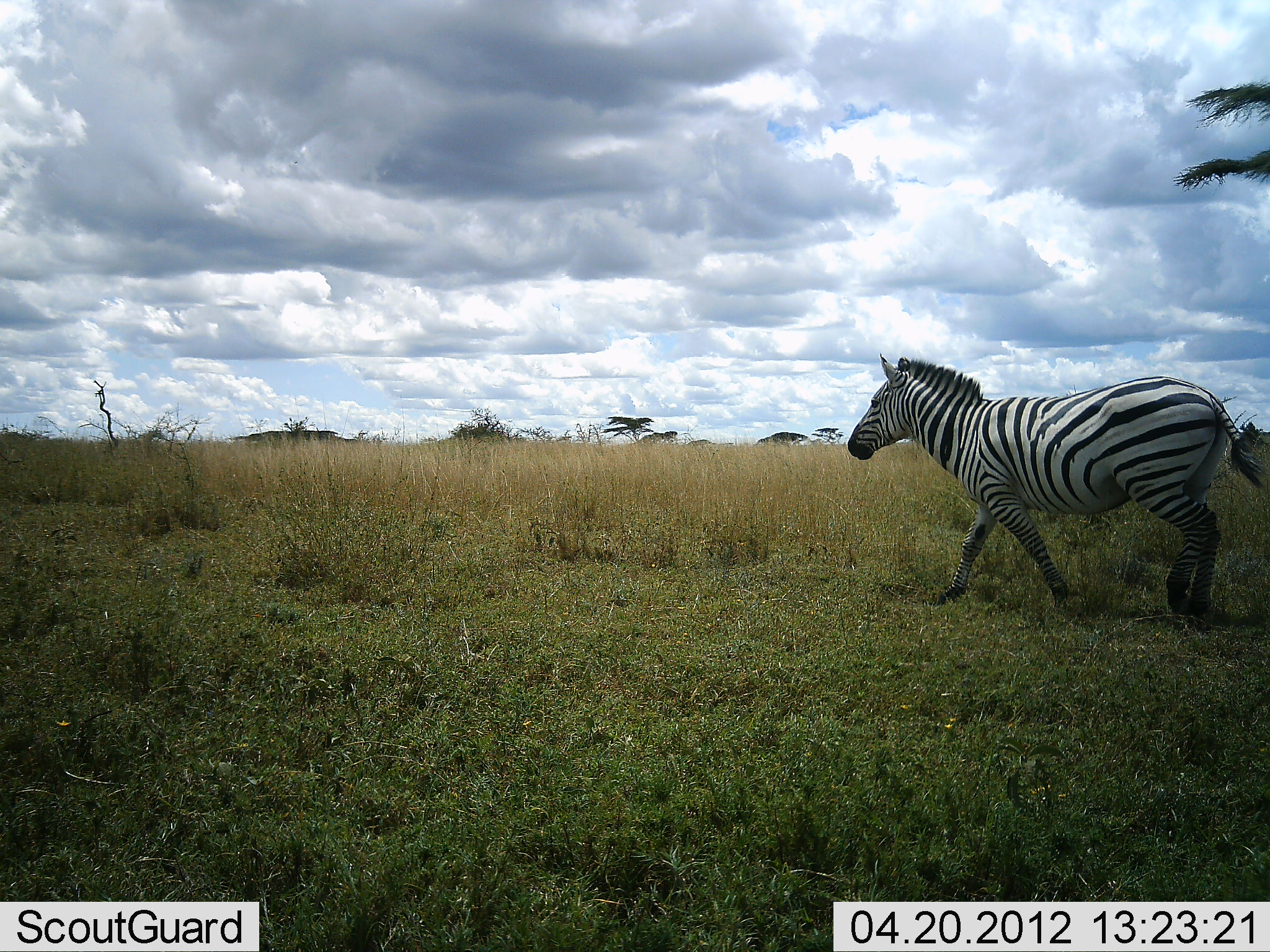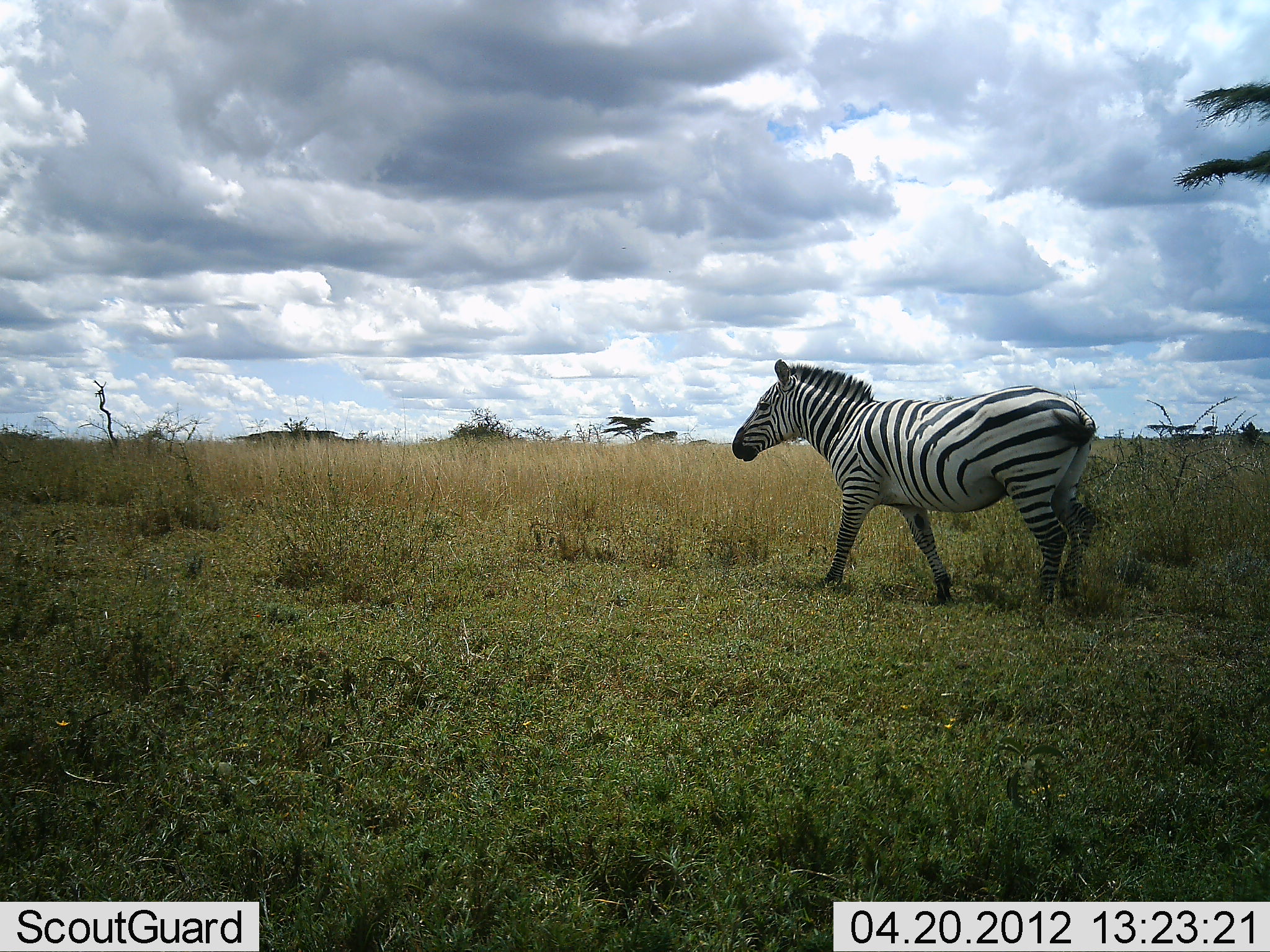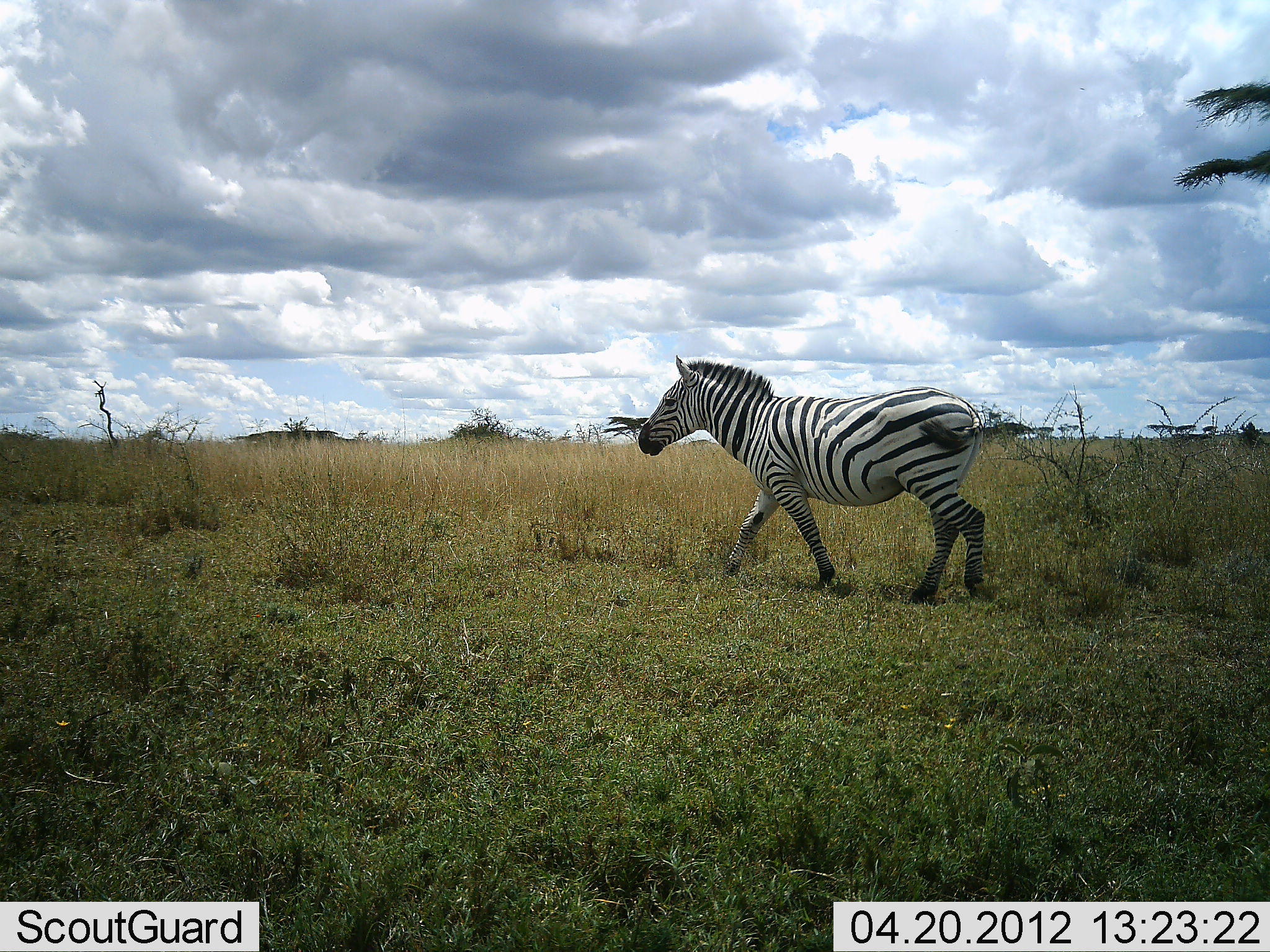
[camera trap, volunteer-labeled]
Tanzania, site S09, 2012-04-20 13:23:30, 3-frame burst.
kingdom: Animalia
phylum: Chordata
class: Mammalia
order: Perissodactyla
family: Equidae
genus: Equus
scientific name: Equus quagga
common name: plains zebra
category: zebra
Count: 1.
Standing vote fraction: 0%.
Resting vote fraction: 0%.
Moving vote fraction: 100%.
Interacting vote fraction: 0%.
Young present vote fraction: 0%.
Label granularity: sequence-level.